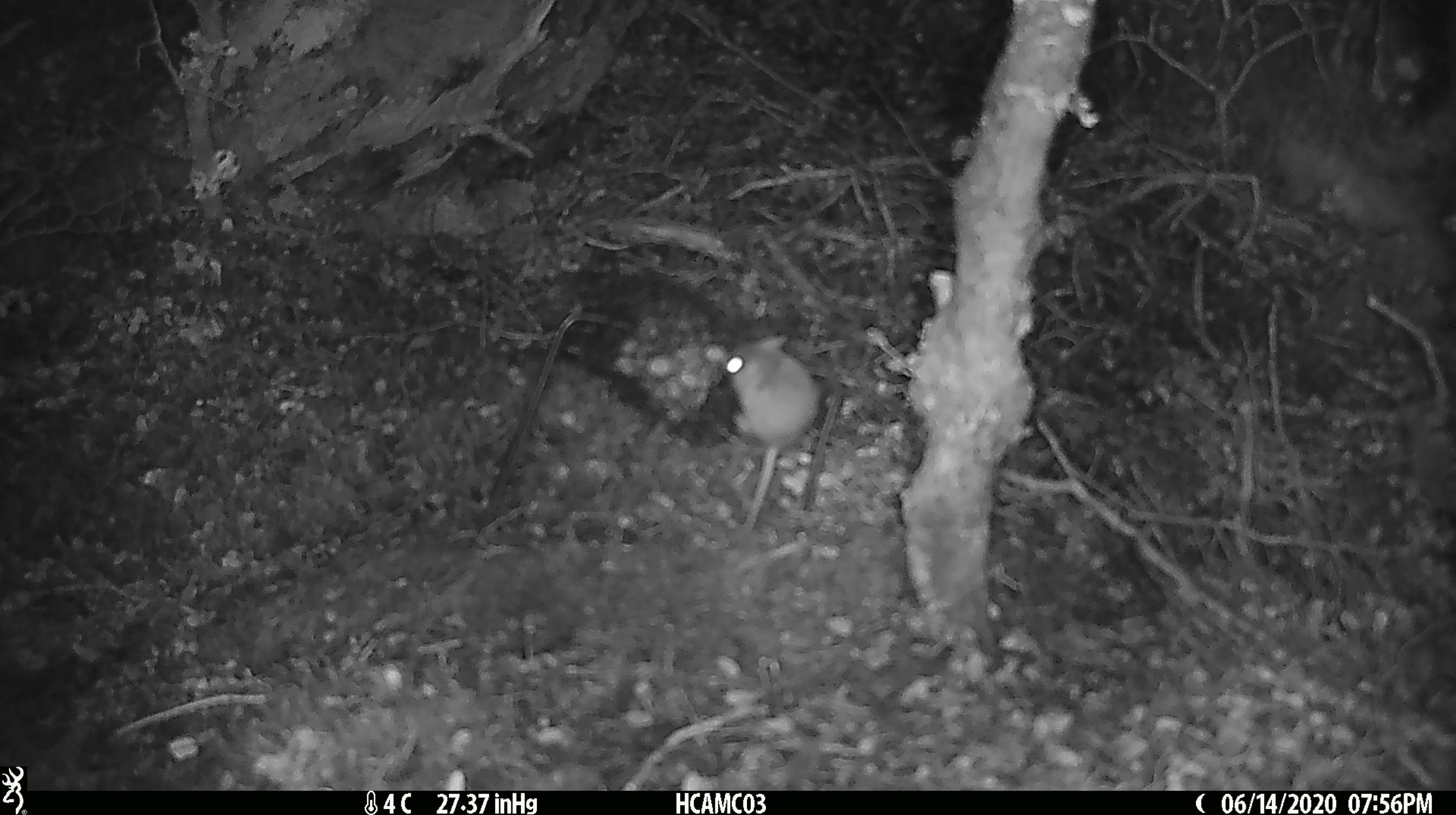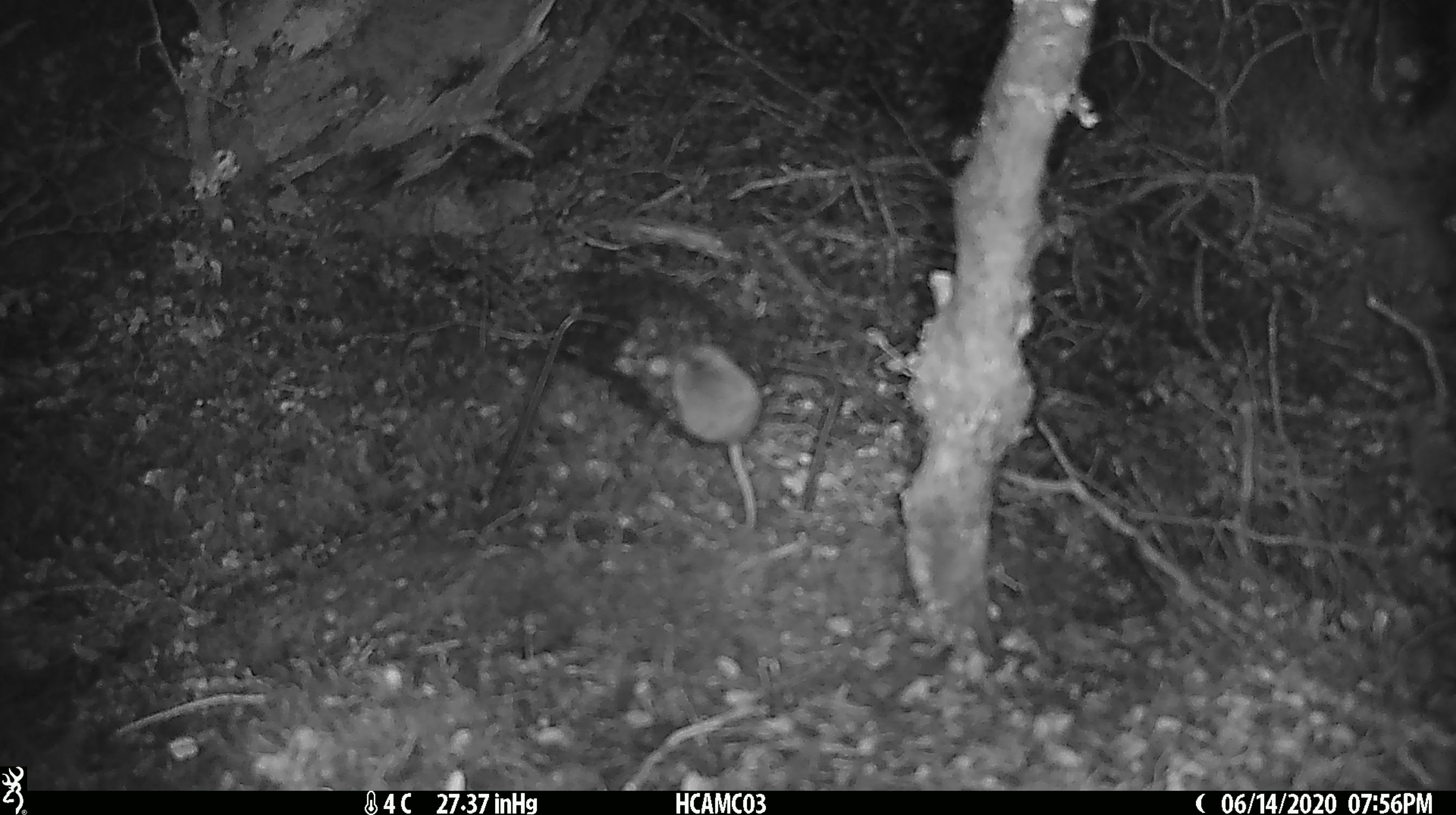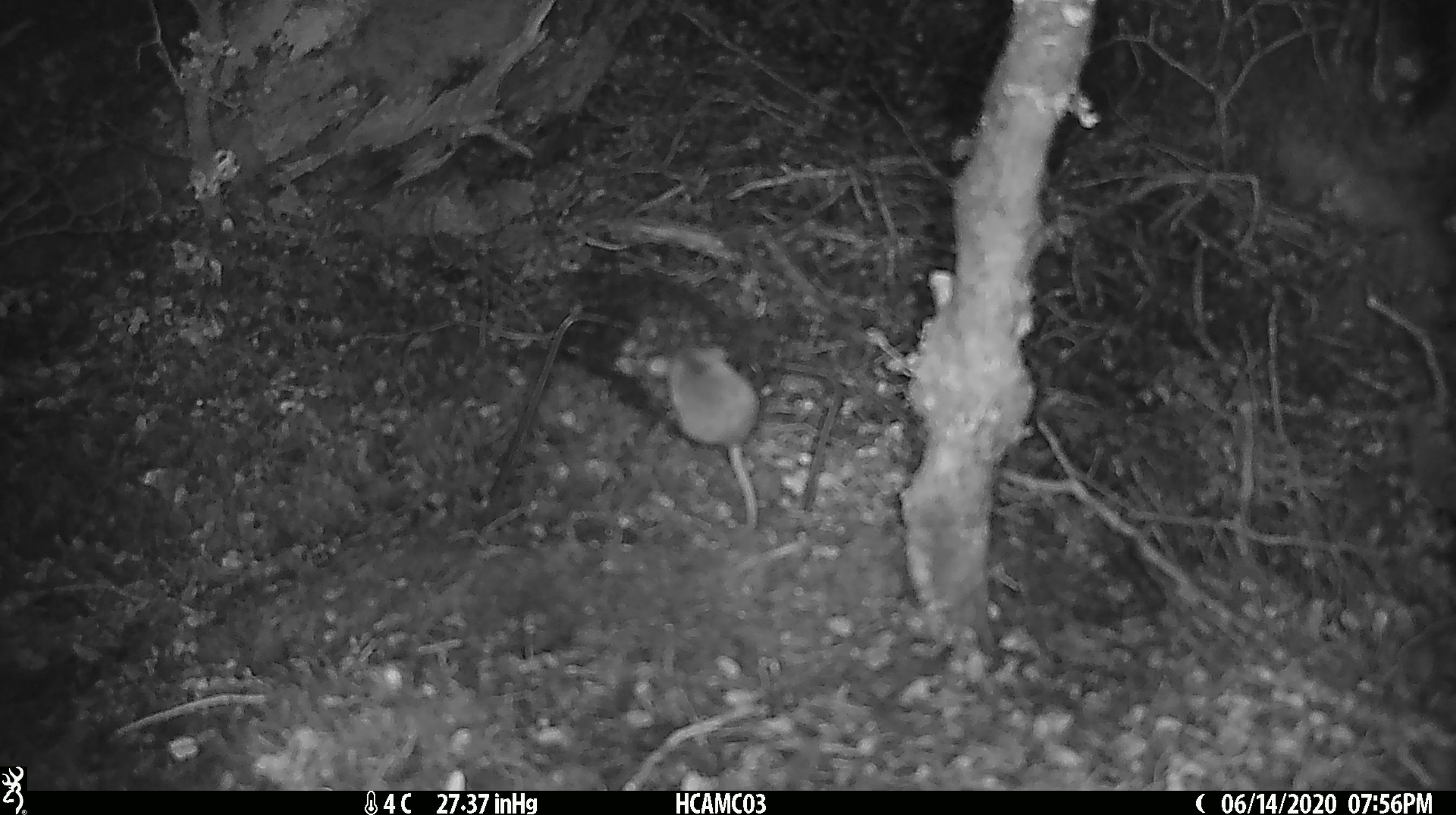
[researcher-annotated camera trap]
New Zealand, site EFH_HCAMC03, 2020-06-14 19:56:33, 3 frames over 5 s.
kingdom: Animalia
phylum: Chordata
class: Mammalia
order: Rodentia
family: Muridae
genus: Mus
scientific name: Mus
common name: mouse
Mouse (Mus).